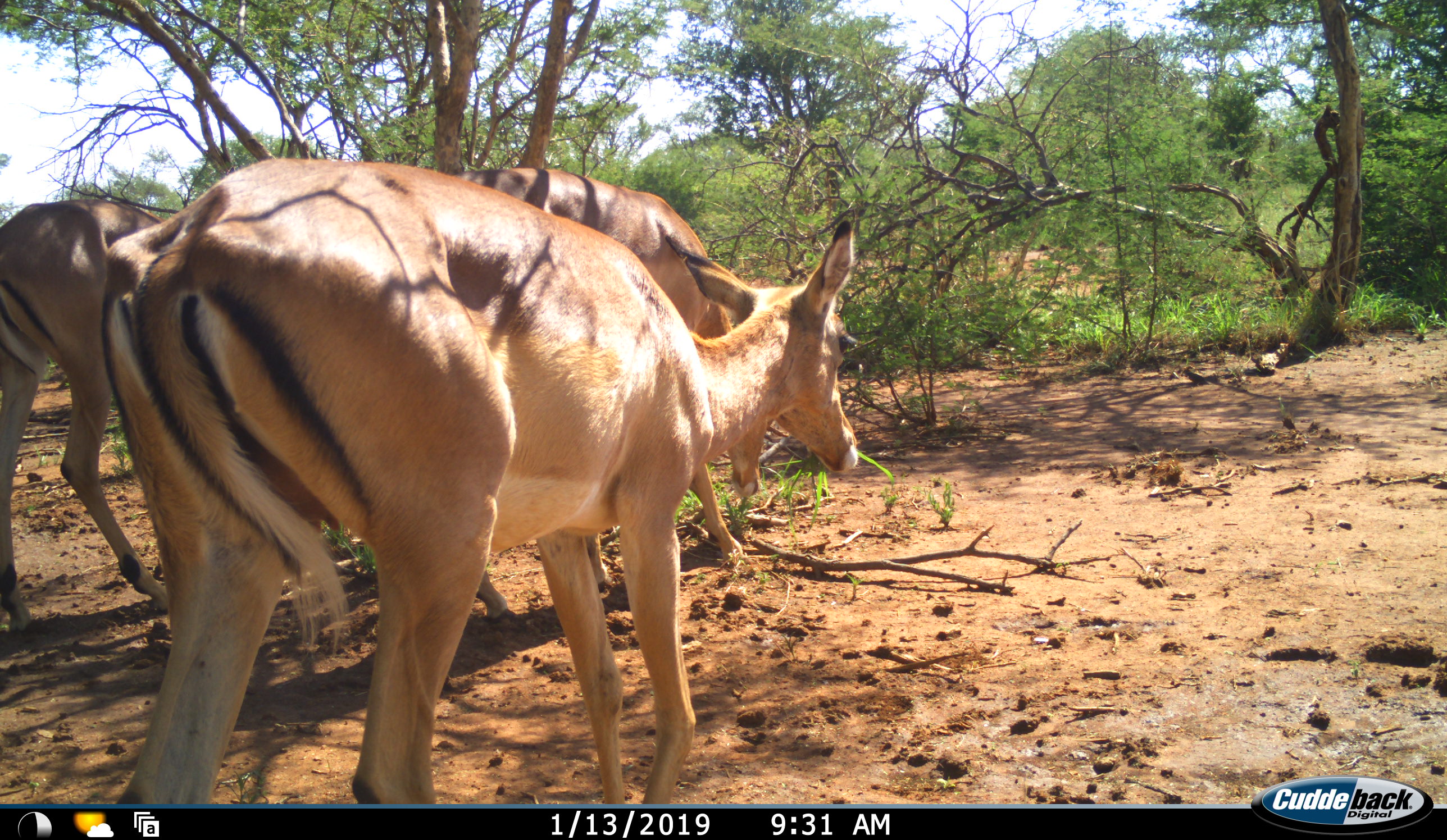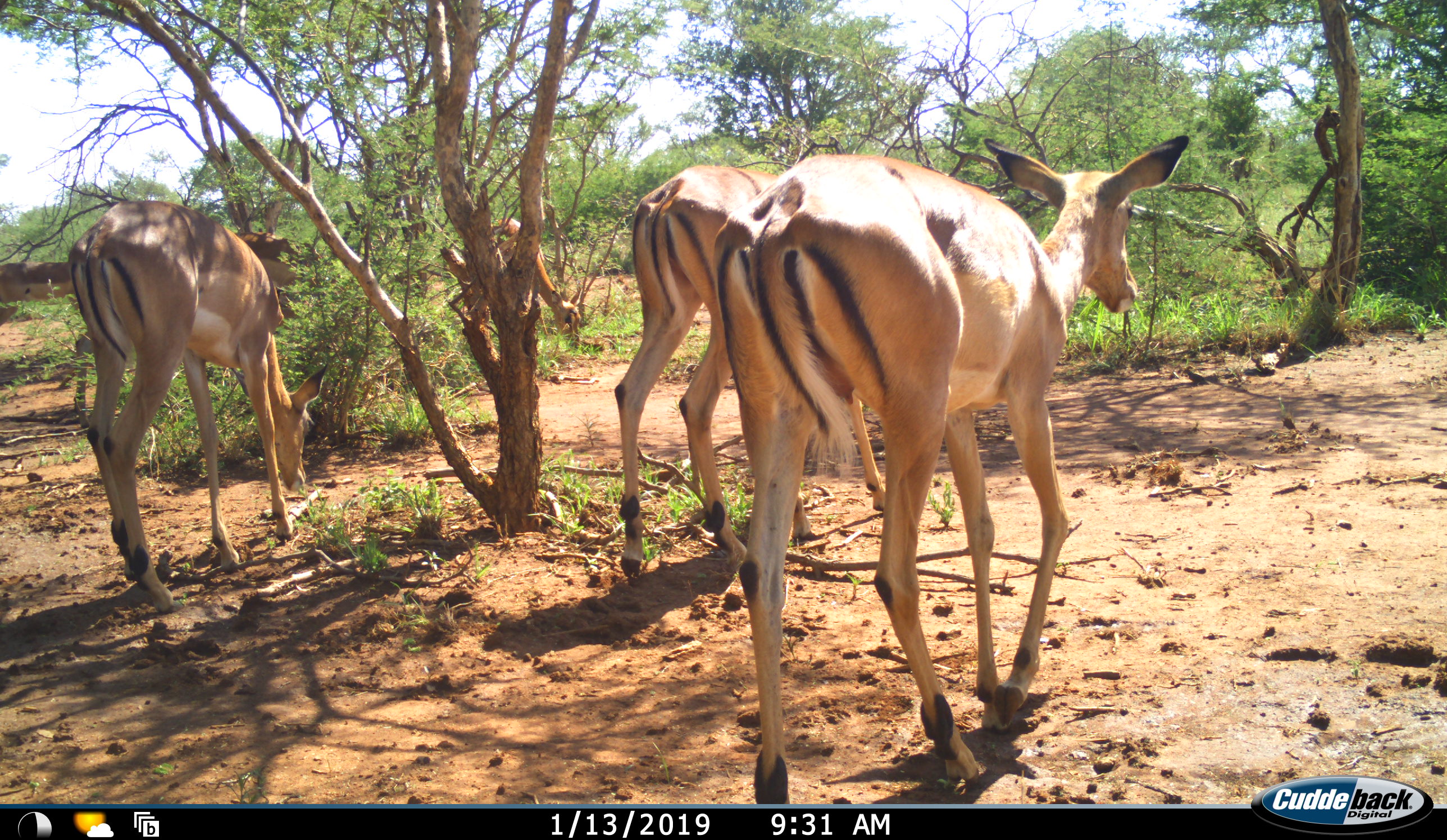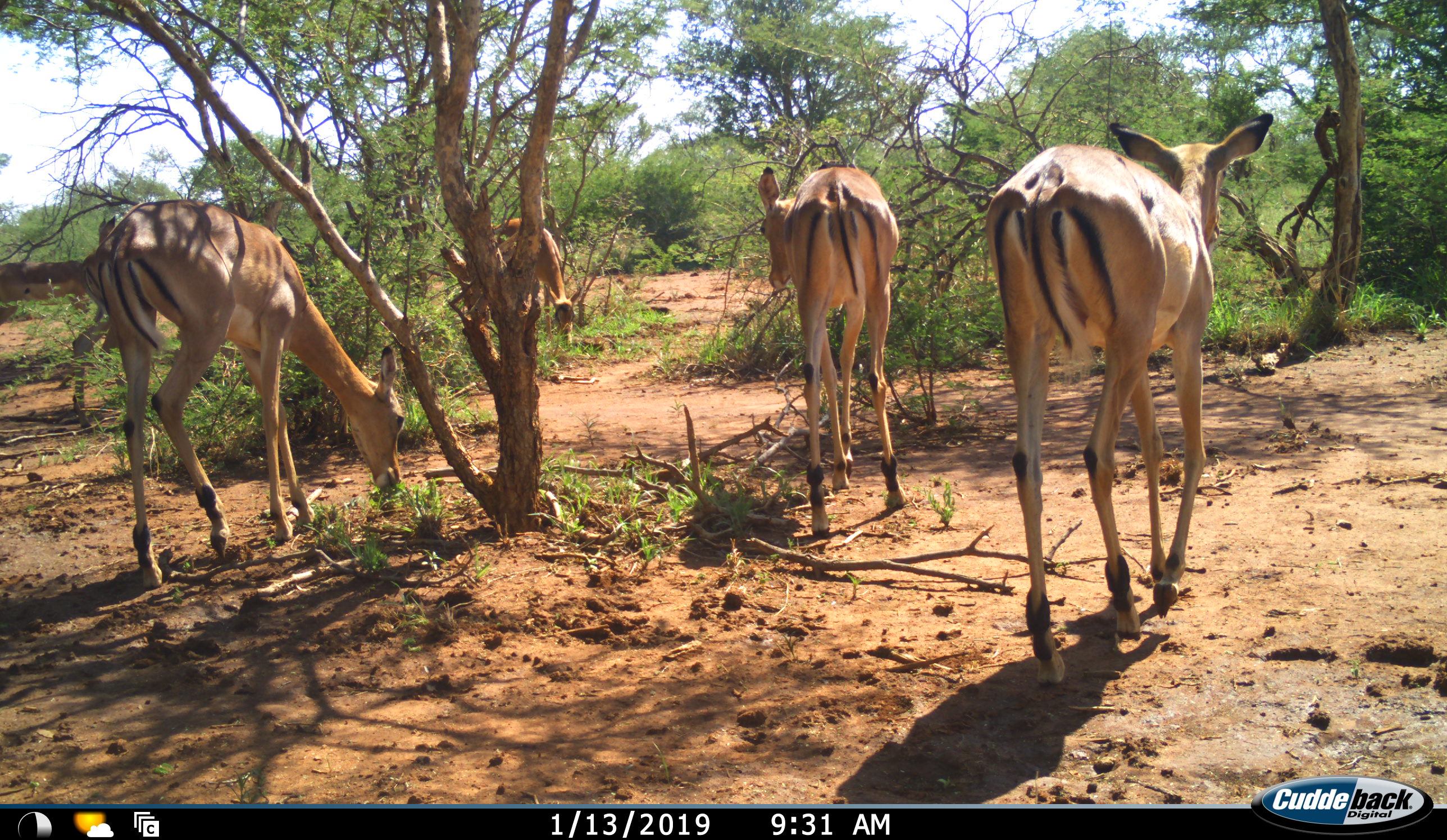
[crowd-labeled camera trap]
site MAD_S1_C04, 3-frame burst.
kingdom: Animalia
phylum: Chordata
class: Mammalia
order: Artiodactyla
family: Bovidae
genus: Aepyceros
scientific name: Aepyceros melampus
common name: impala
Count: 4.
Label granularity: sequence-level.